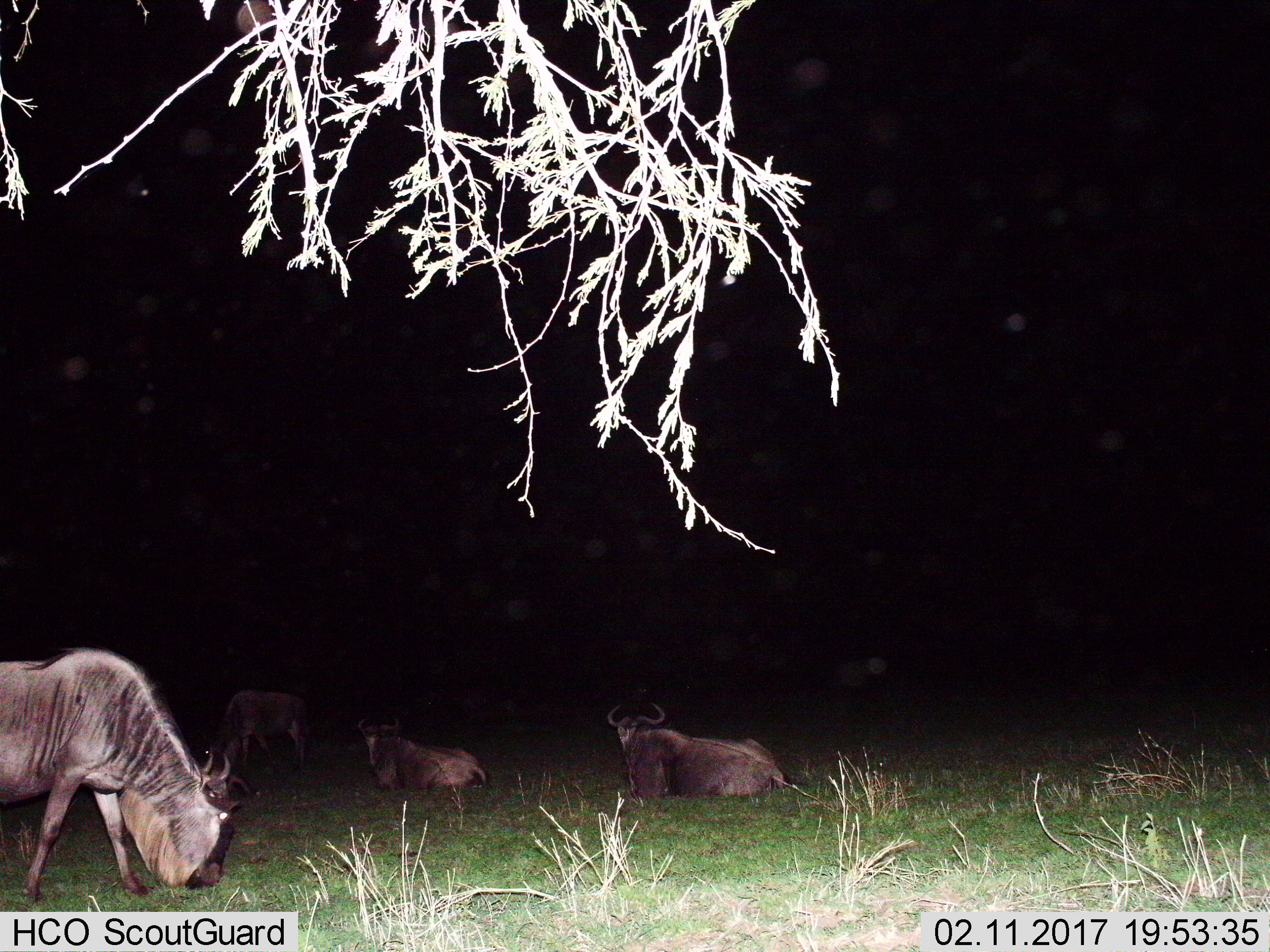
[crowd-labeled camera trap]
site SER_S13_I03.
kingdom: Animalia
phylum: Chordata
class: Mammalia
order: Artiodactyla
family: Bovidae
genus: Connochaetes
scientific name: Connochaetes taurinus taurinus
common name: blue wildebeest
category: wildebeestblue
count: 4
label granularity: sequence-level